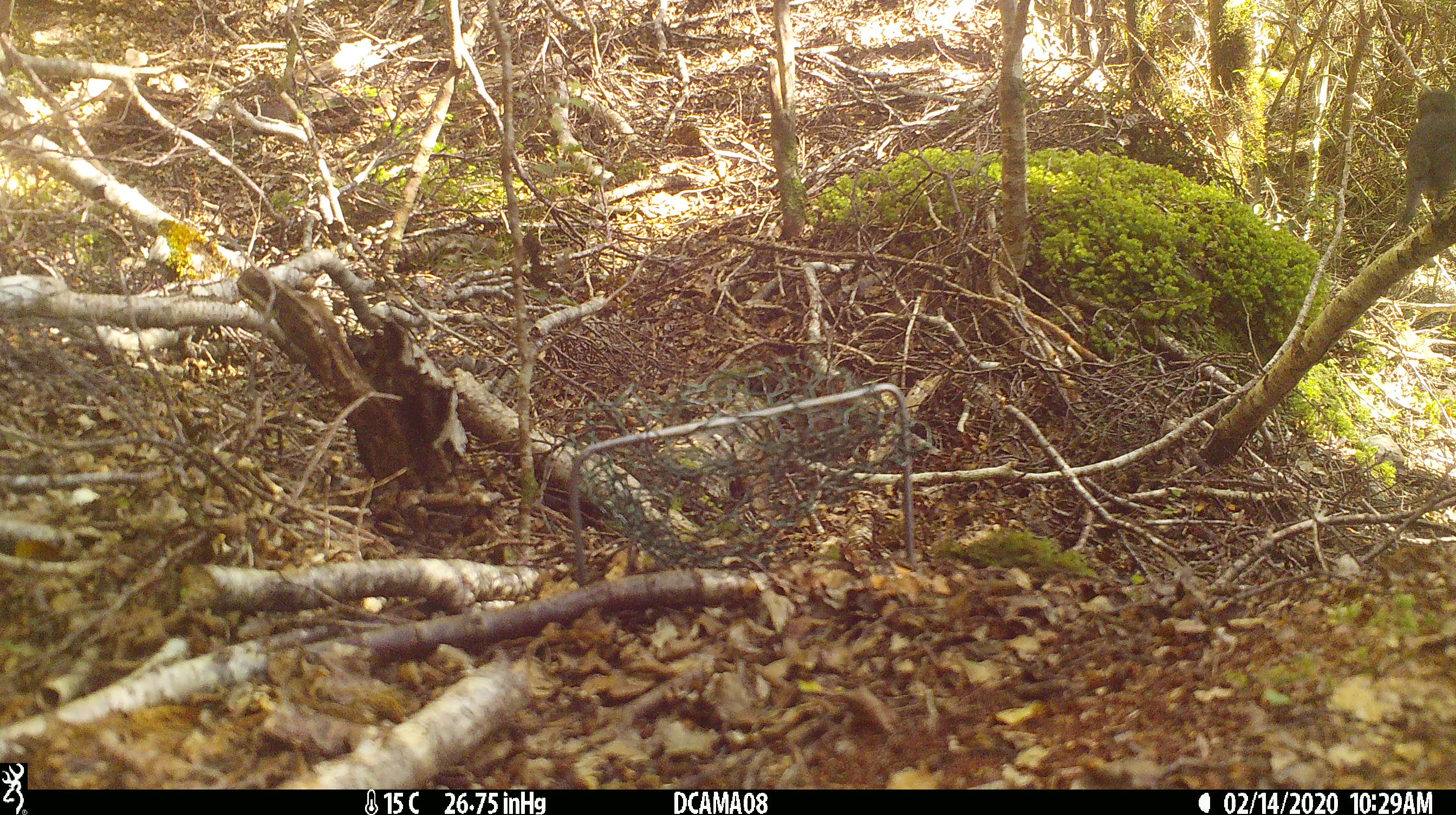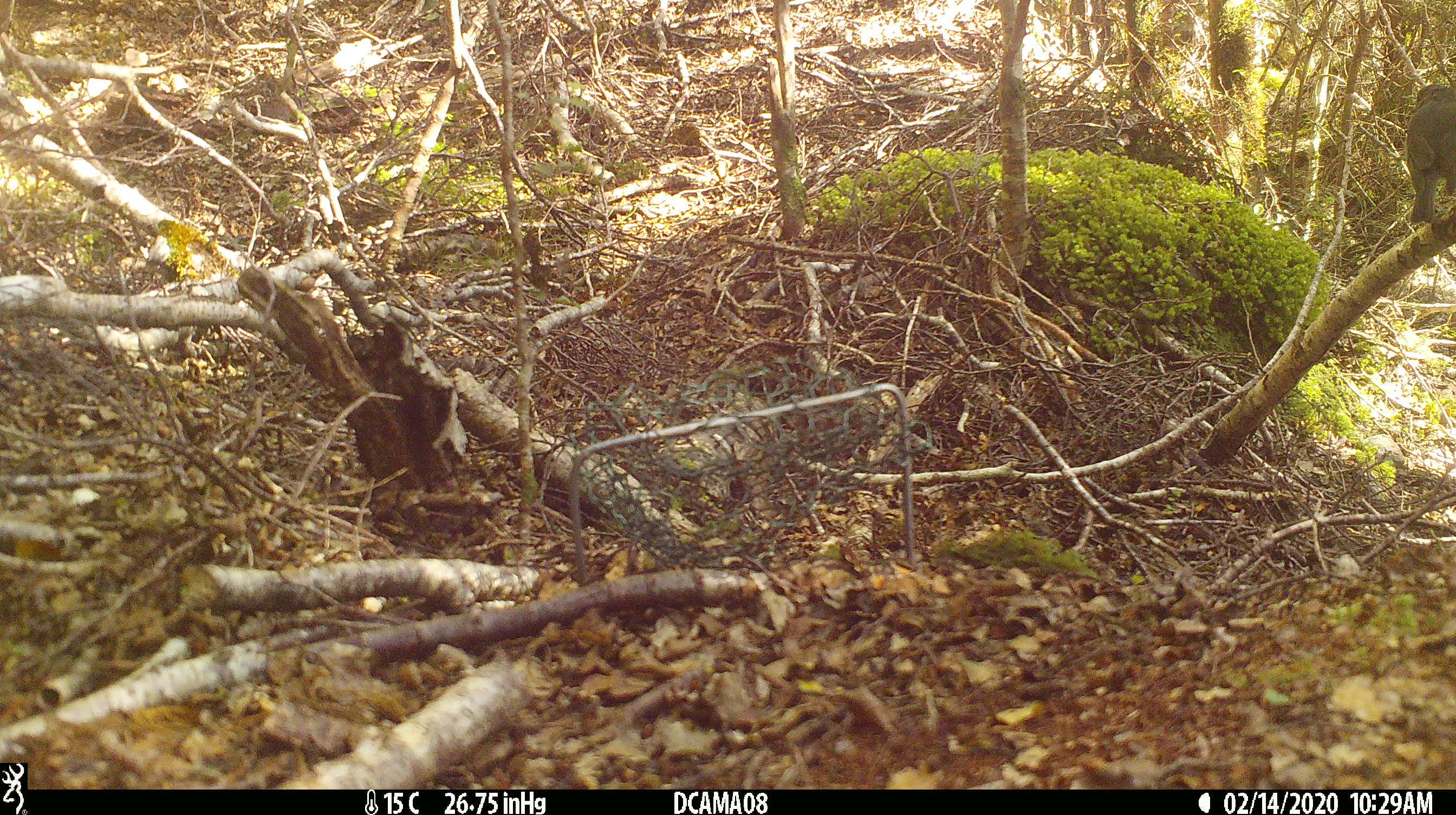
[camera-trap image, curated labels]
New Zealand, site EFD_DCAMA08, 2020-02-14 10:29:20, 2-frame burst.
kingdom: Animalia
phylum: Chordata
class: Aves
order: Passeriformes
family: Petroicidae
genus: Petroica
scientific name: Petroica australis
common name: new zealand robin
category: robin